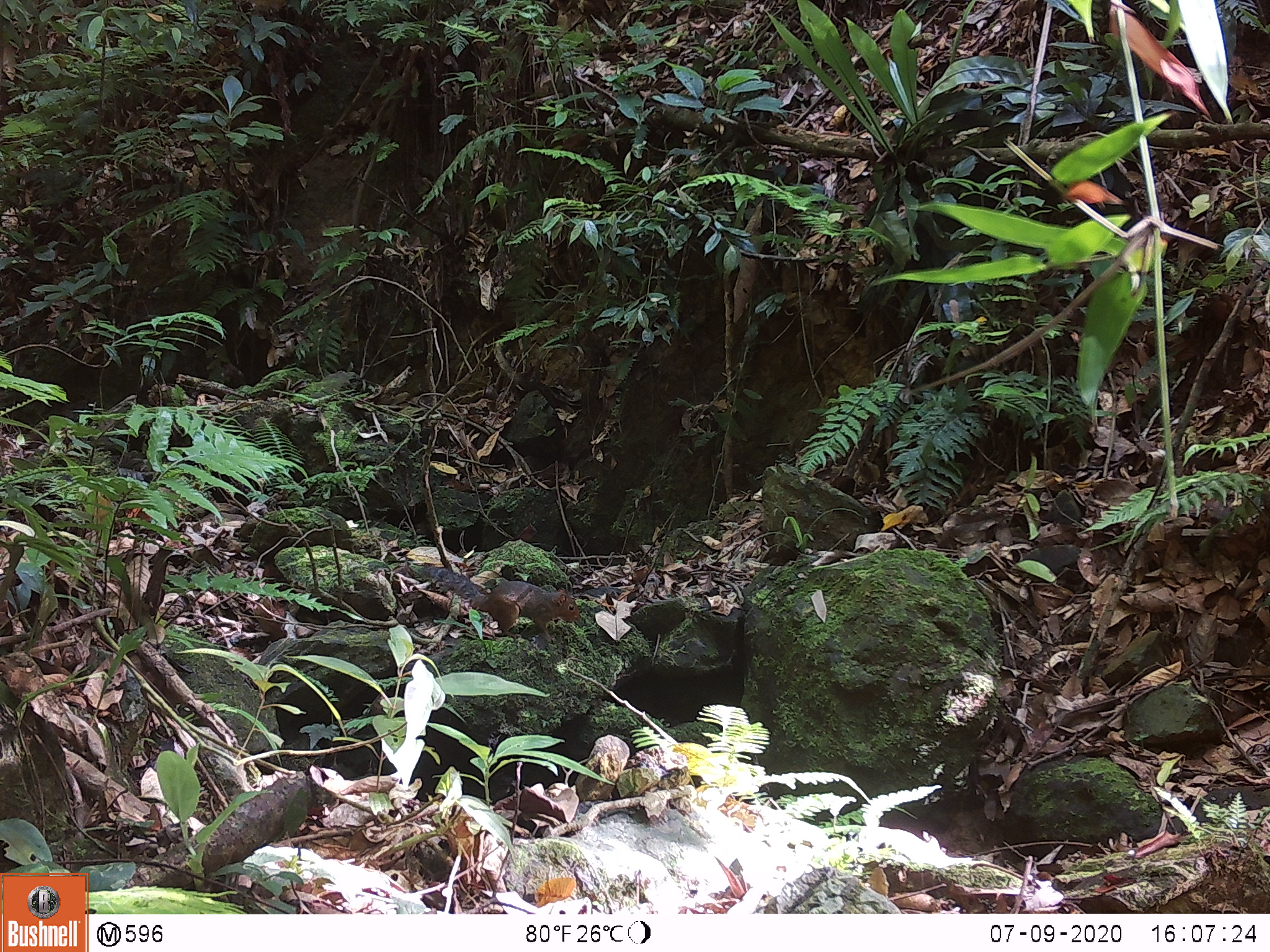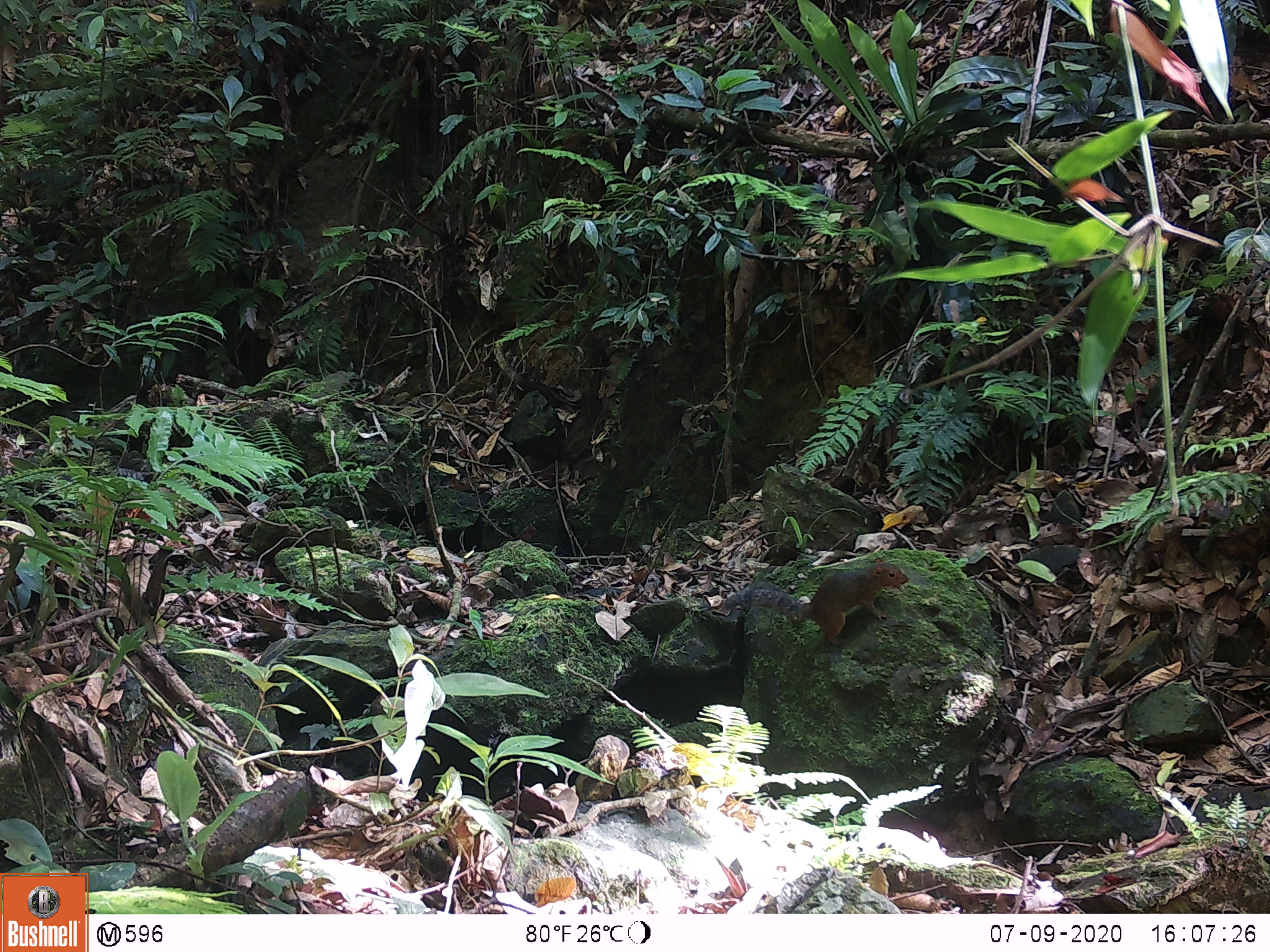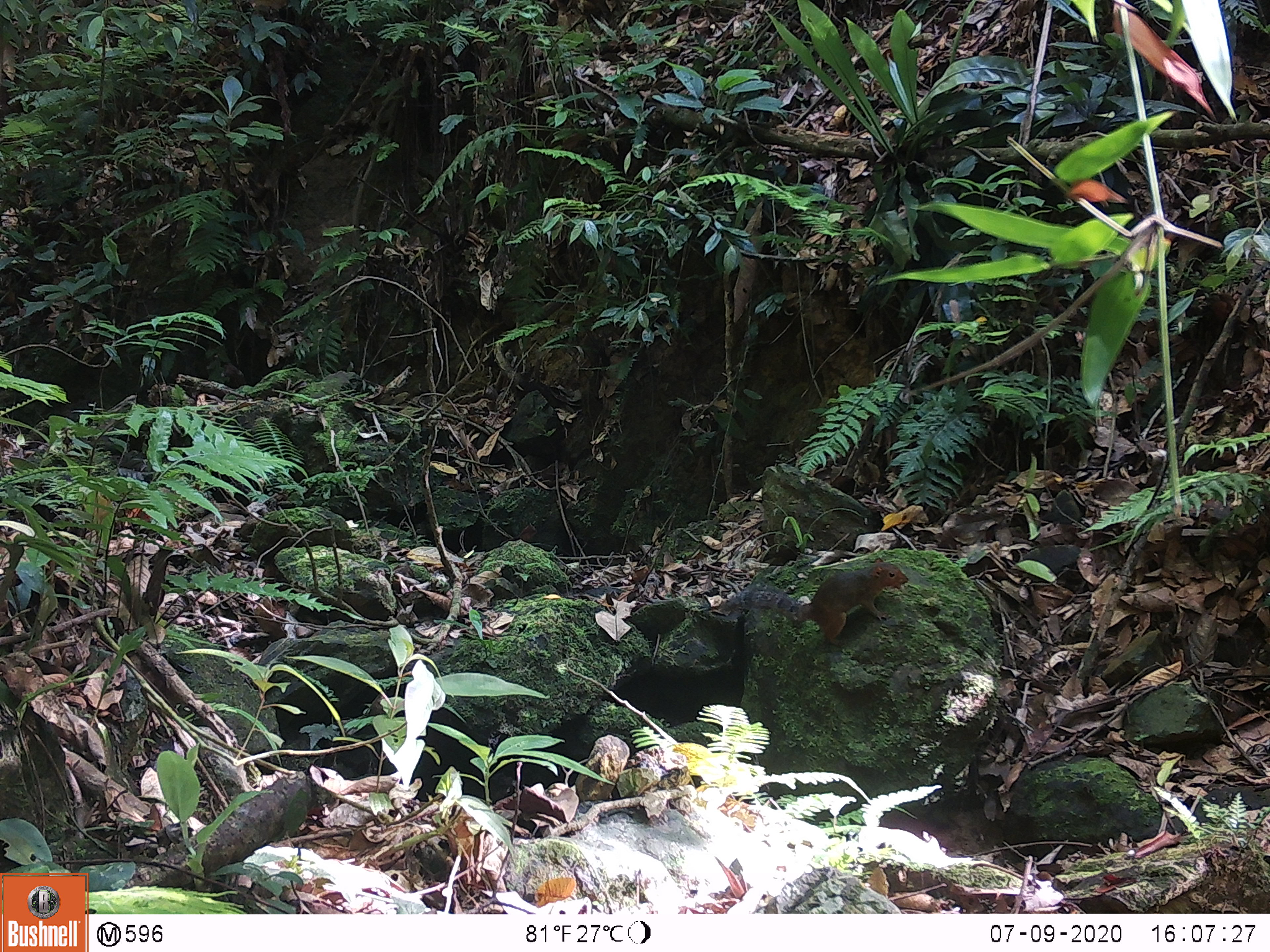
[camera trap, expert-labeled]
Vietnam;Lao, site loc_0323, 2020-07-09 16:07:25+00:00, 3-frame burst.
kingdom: Animalia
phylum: Chordata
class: Mammalia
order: Rodentia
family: Sciuridae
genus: Dremomys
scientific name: Dremomys rufigenis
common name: red-cheeked squirrel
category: red cheeked squirrel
Red cheeked squirrel (red-cheeked squirrel) (Dremomys rufigenis). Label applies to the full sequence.